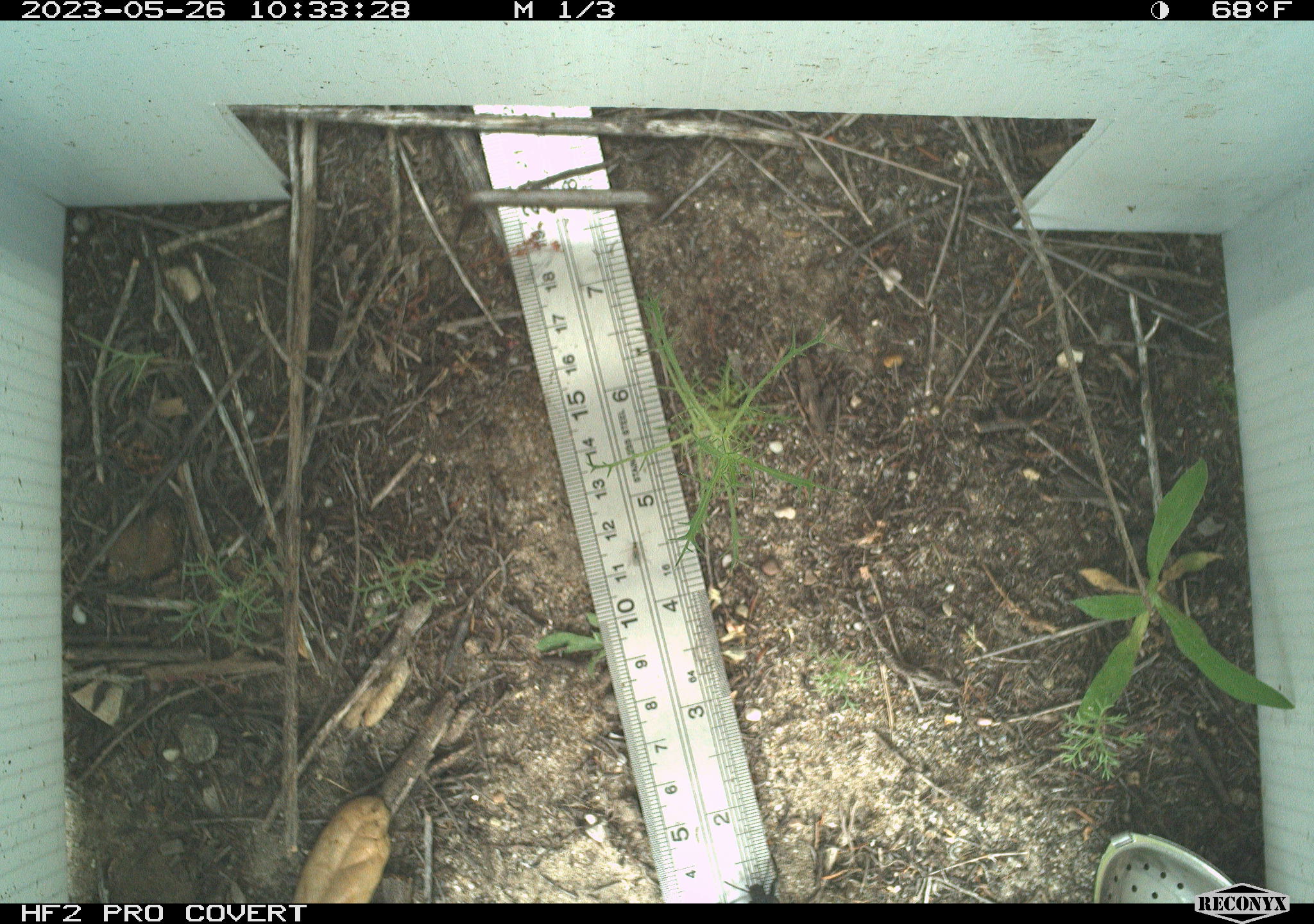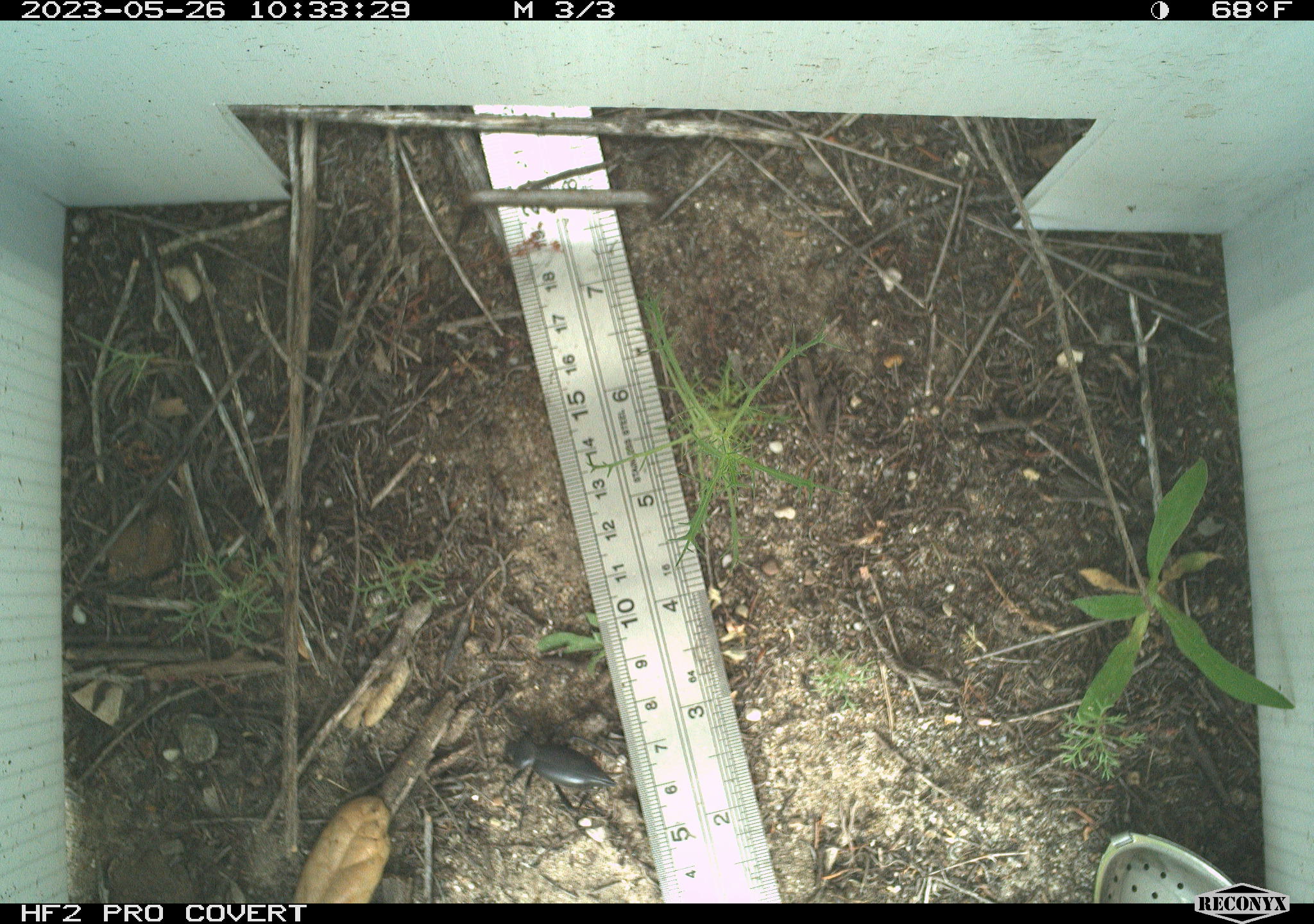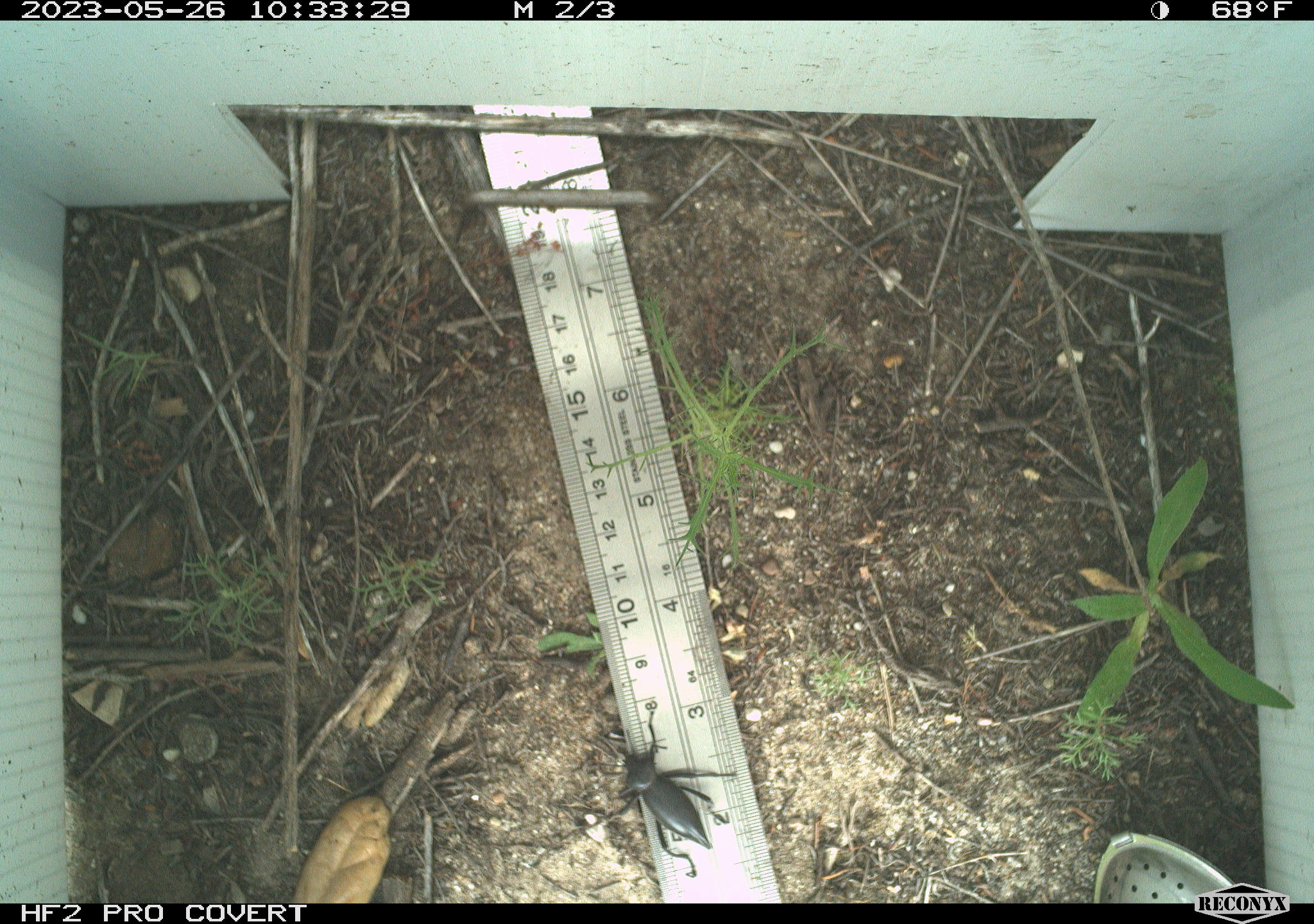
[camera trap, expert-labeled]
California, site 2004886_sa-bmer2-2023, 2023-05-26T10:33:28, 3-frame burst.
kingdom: Animalia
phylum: Arthropoda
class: Insecta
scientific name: Insecta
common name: insect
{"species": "insect (Insecta)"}